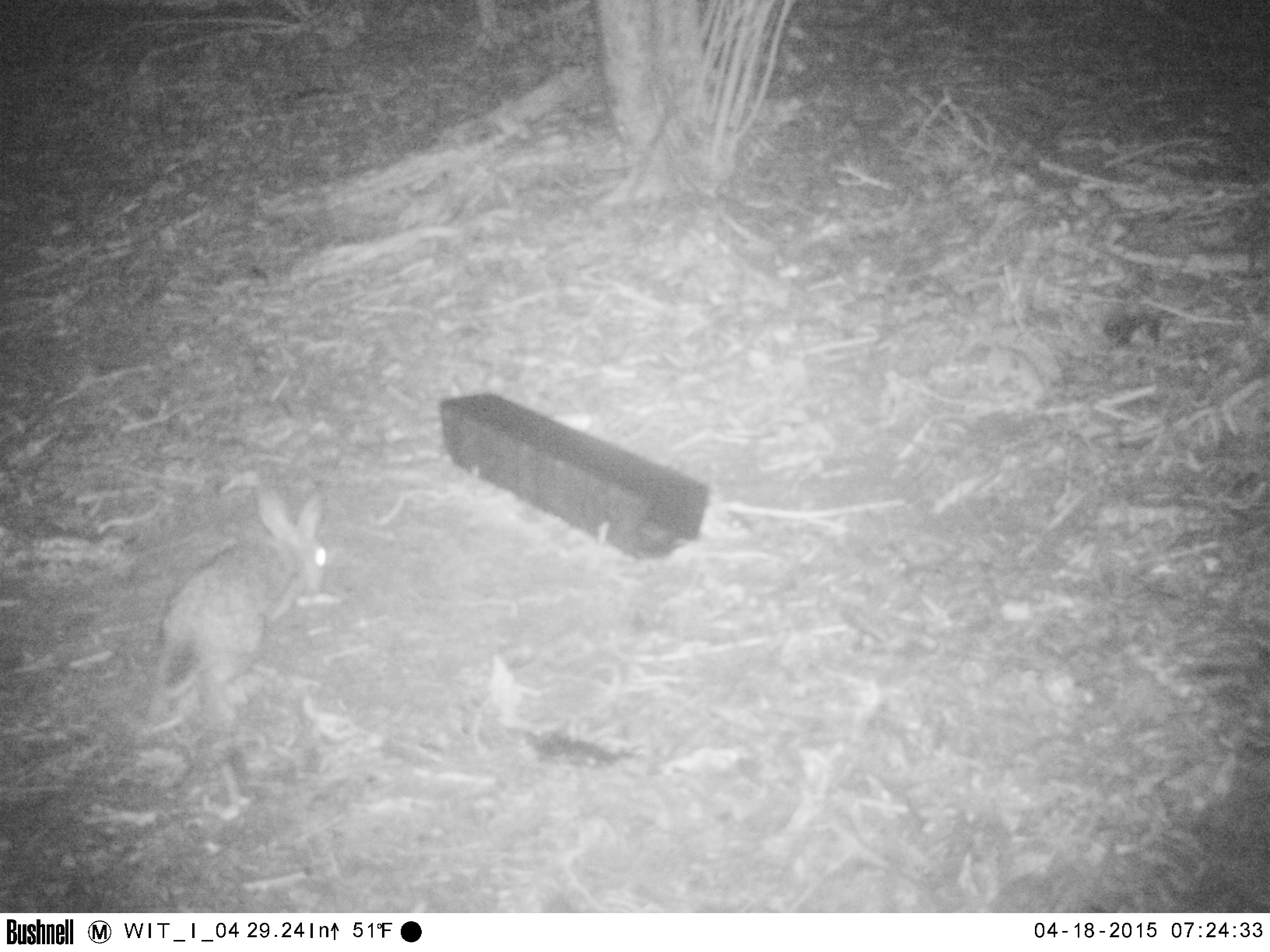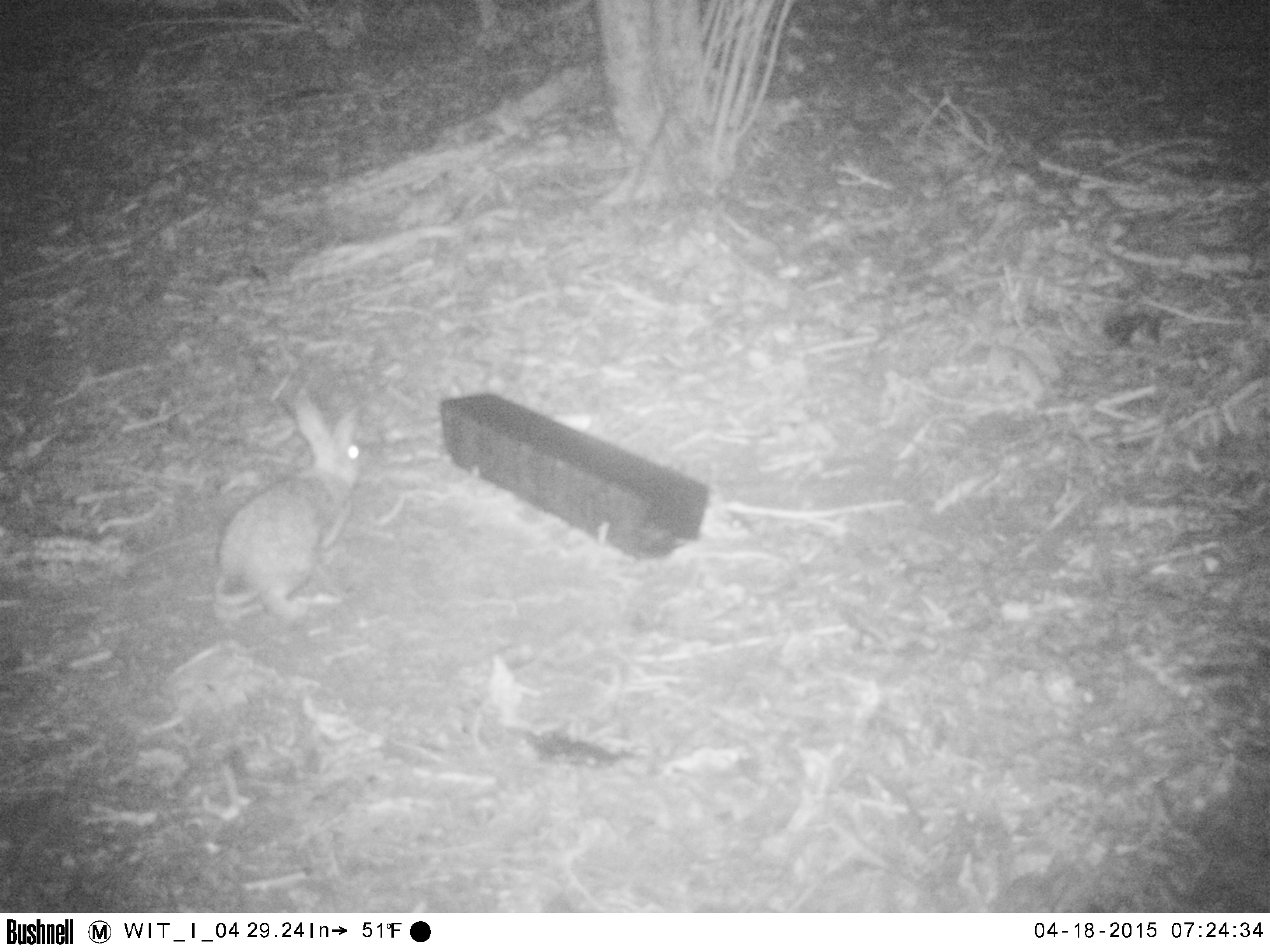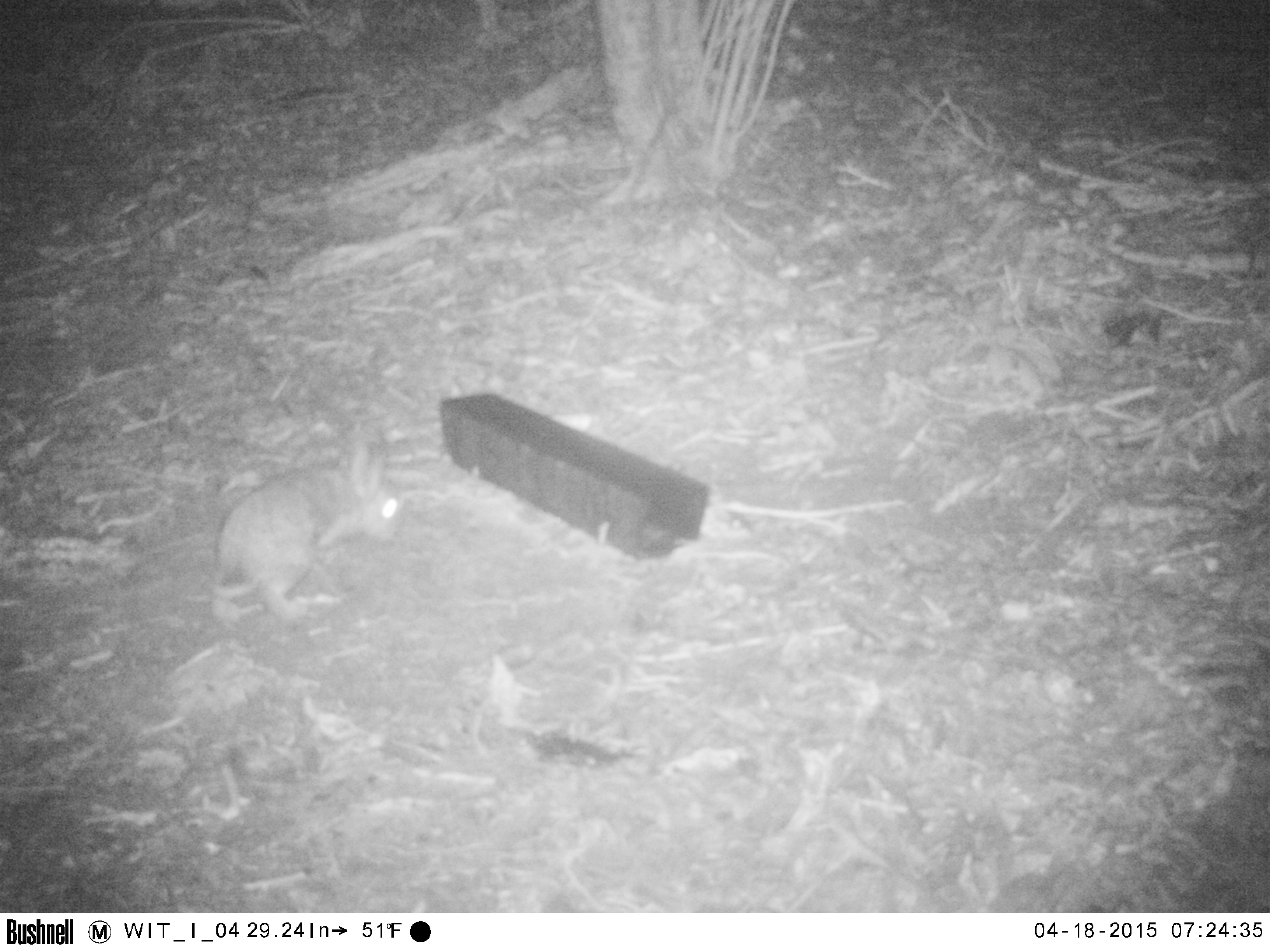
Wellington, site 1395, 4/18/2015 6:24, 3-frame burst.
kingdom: Animalia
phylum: Chordata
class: Mammalia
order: Lagomorpha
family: Leporidae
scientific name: Leporidae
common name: rabbit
Rabbit (Leporidae).